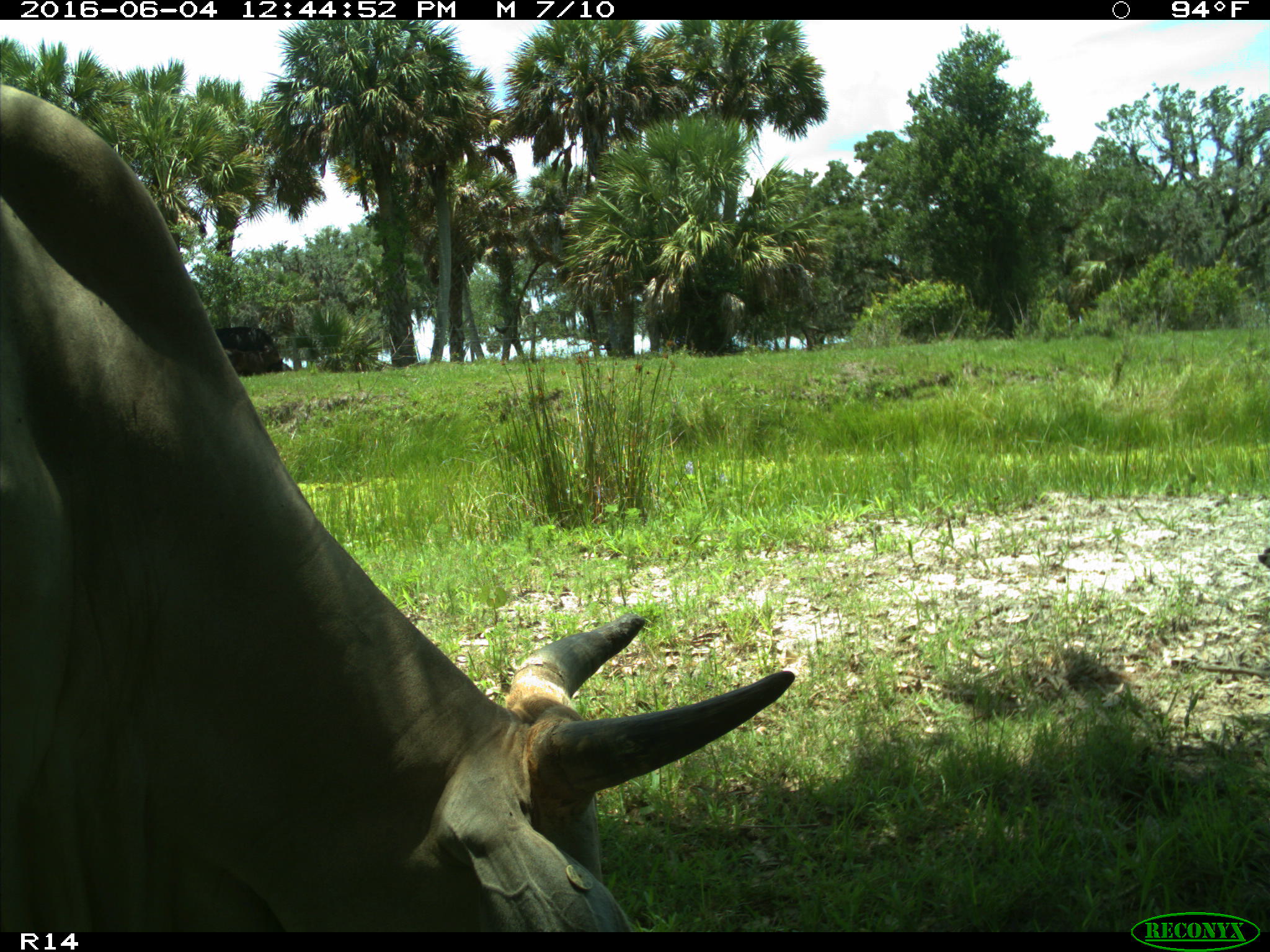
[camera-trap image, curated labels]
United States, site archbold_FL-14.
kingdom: Animalia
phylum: Chordata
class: Mammalia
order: Artiodactyla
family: Bovidae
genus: Bos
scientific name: Bos taurus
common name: domestic cow